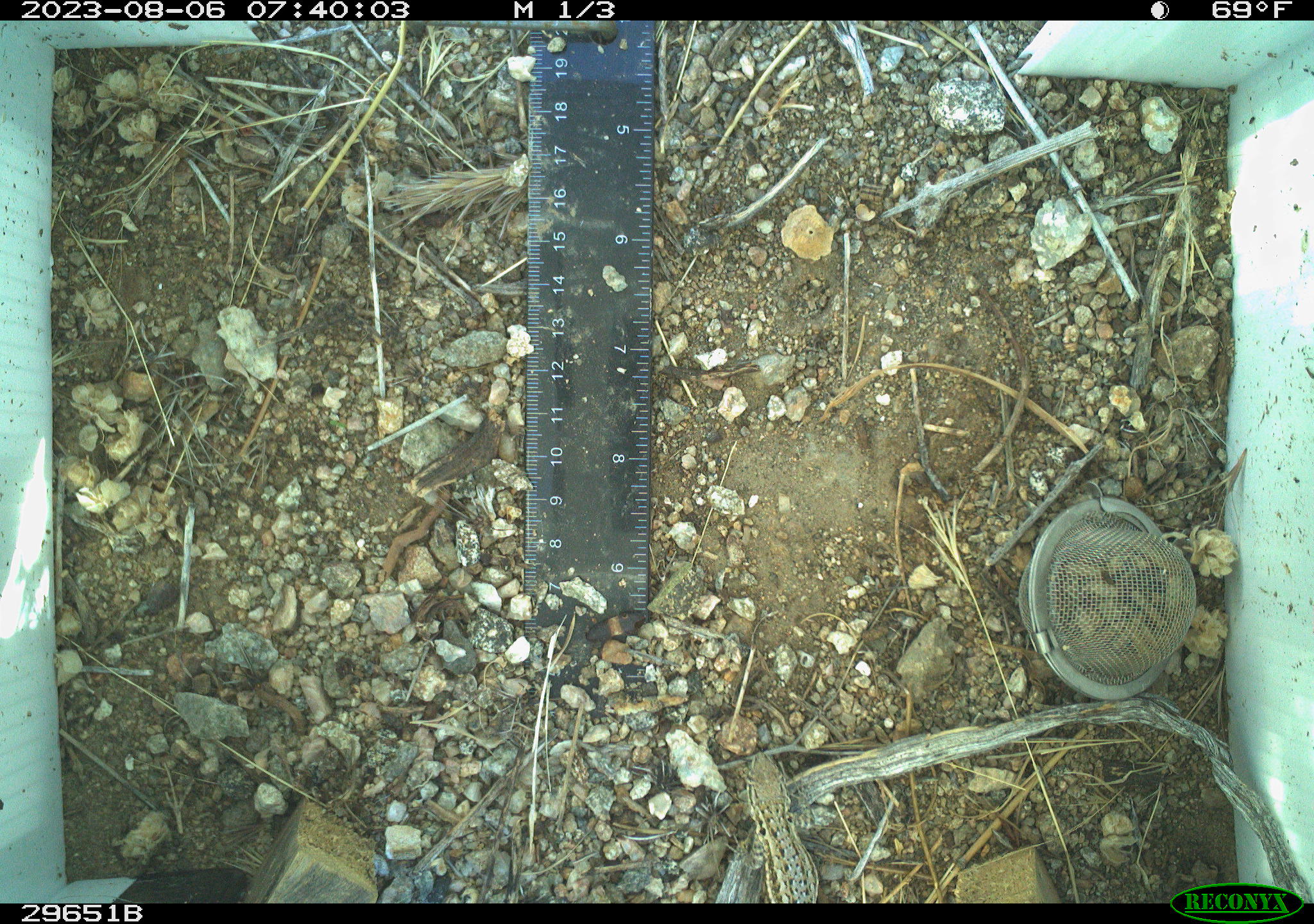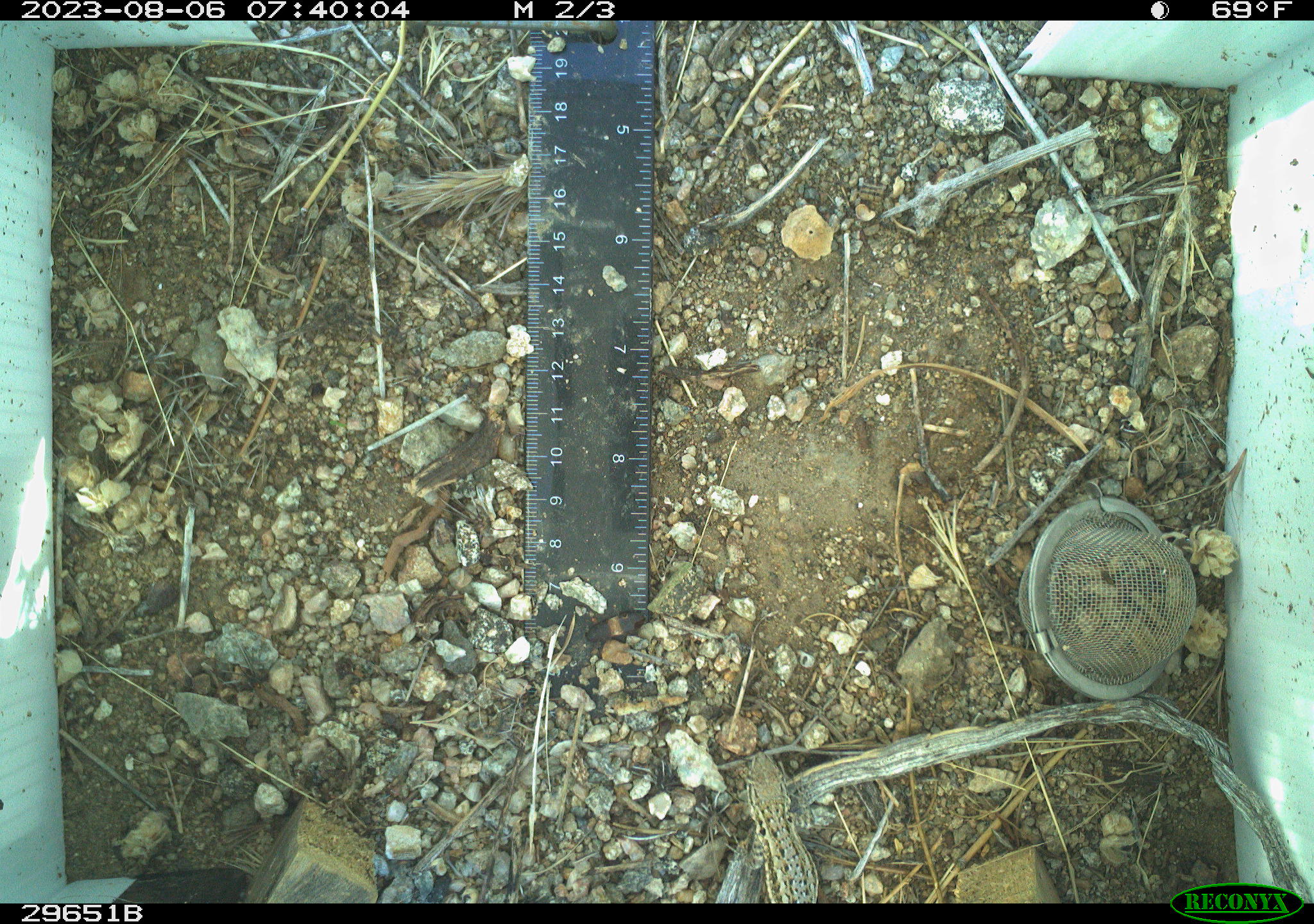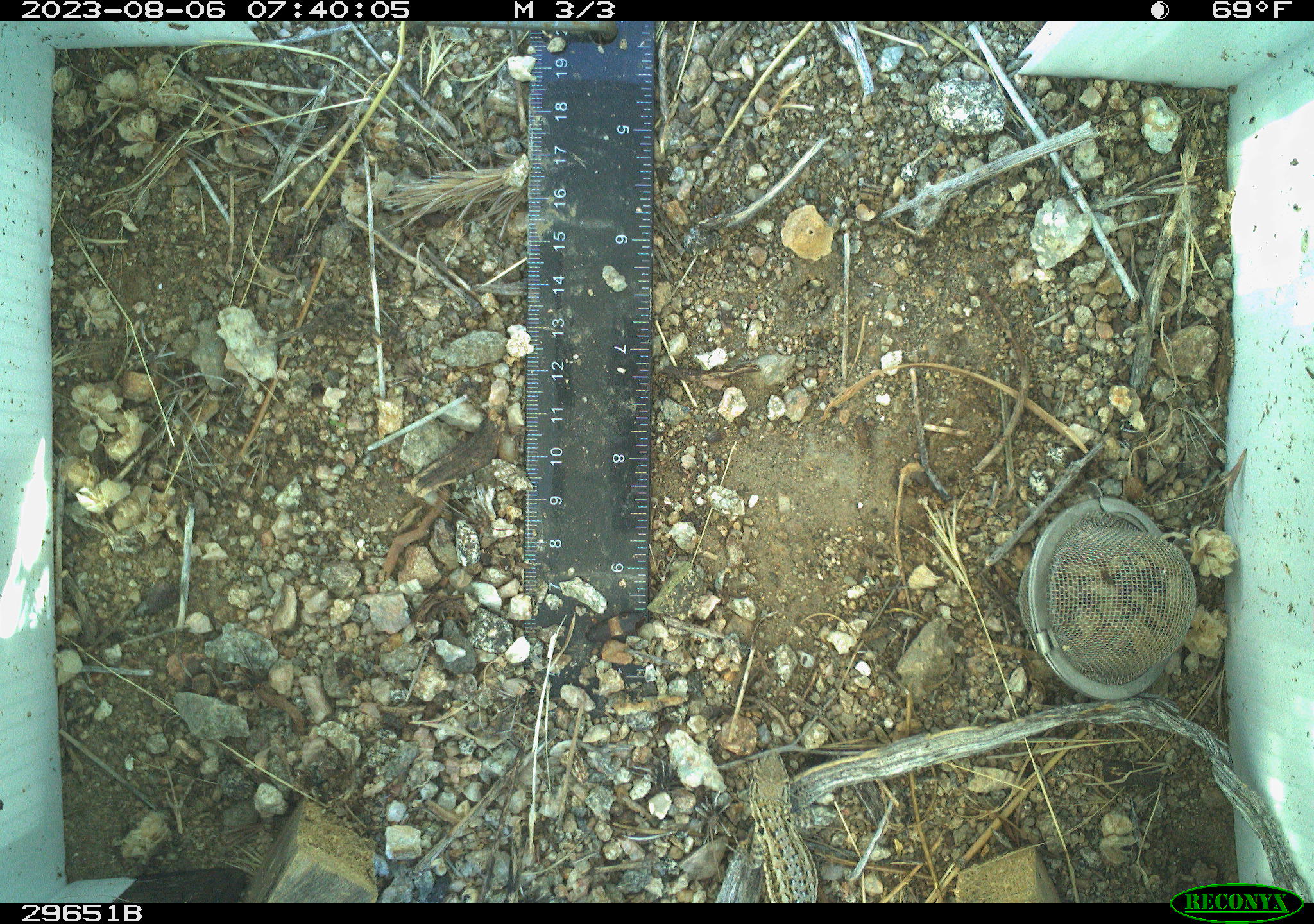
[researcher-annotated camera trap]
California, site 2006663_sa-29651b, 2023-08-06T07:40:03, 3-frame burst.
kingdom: Animalia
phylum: Chordata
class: Reptilia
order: Squamata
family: Phrynosomatidae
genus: Uta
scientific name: Uta stansburiana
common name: common side-blotched lizard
Common side-blotched lizard (Uta stansburiana).